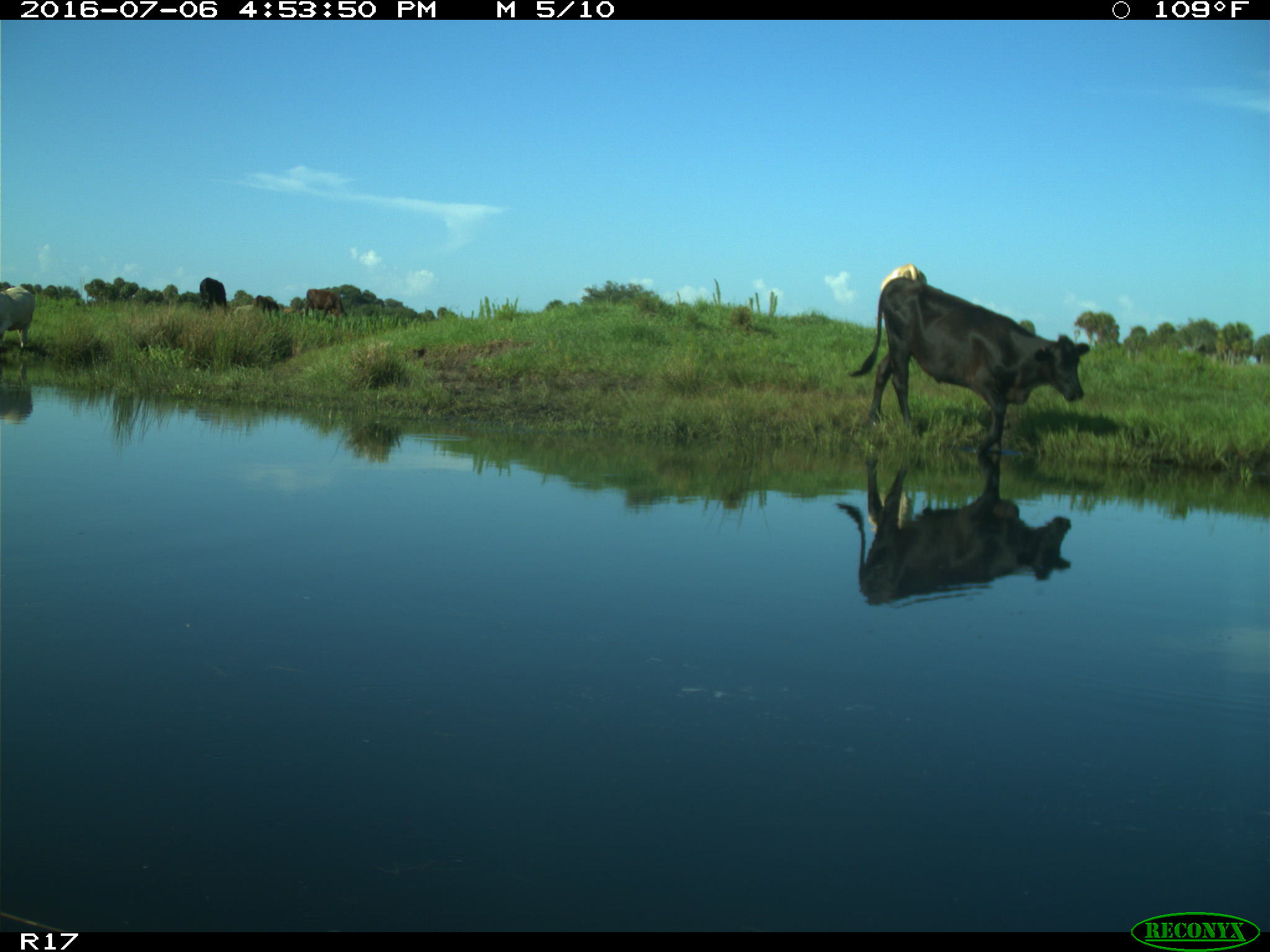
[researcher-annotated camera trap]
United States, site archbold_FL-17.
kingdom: Animalia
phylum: Chordata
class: Mammalia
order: Artiodactyla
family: Bovidae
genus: Bos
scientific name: Bos taurus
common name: domestic cow